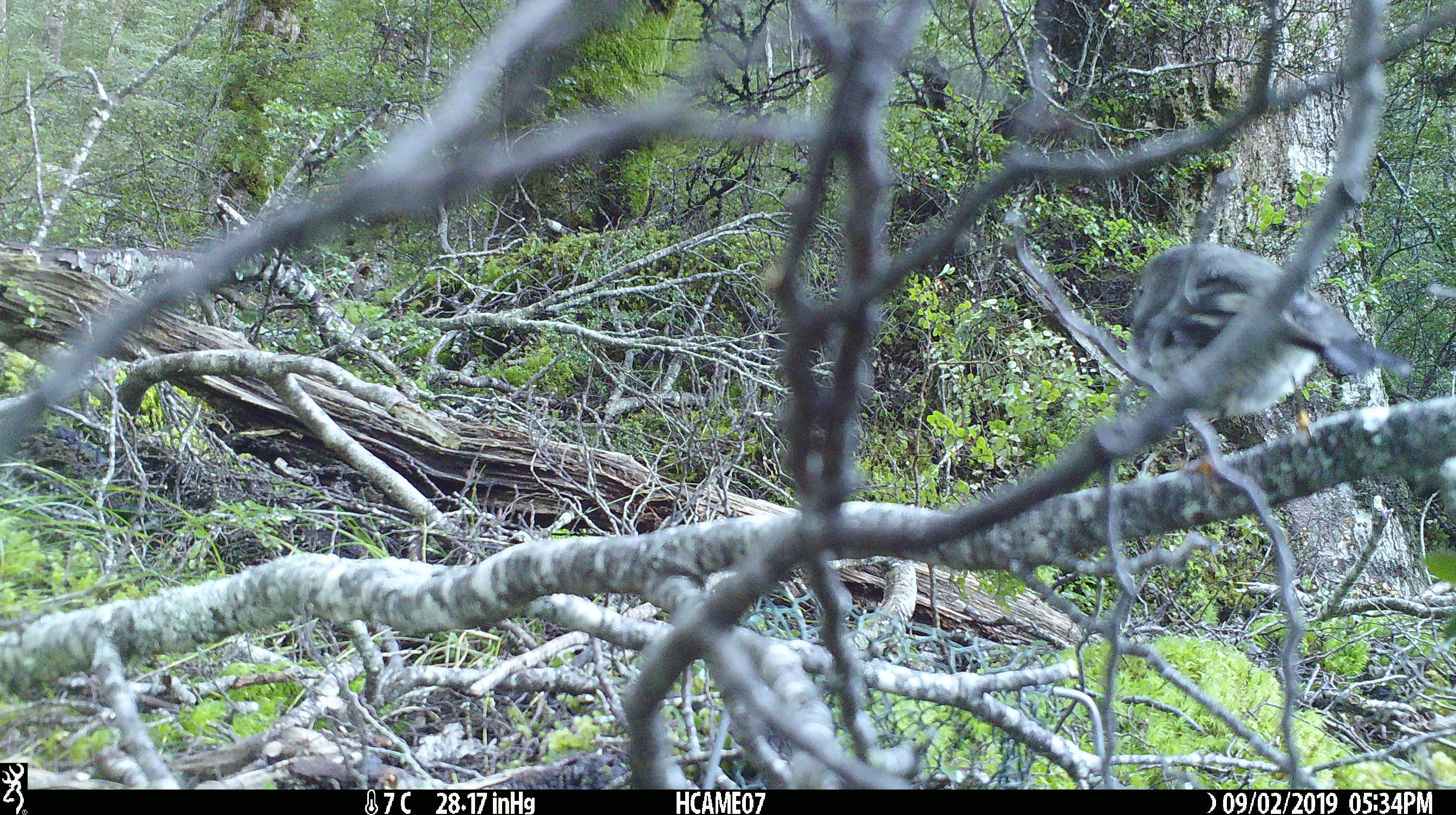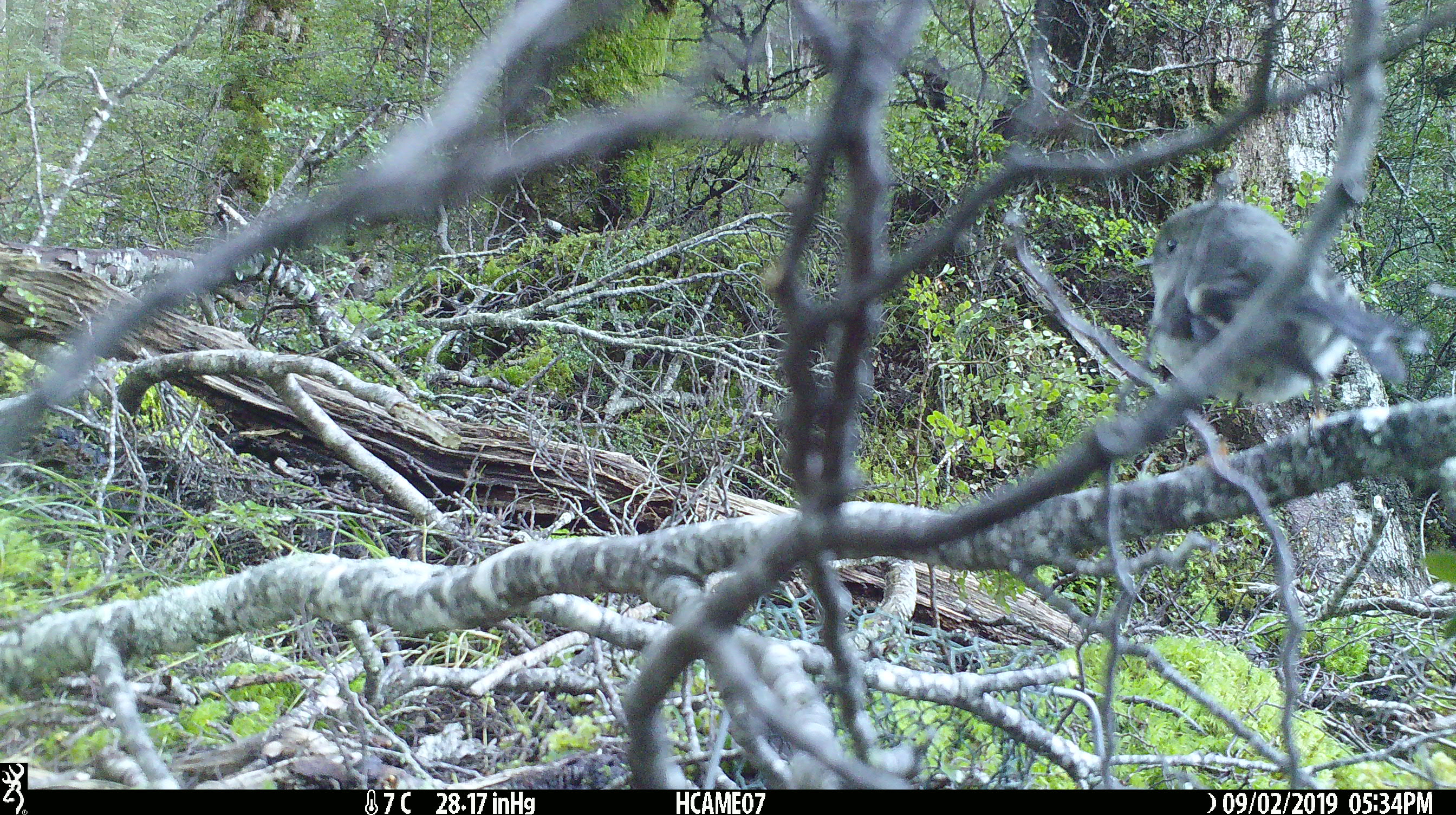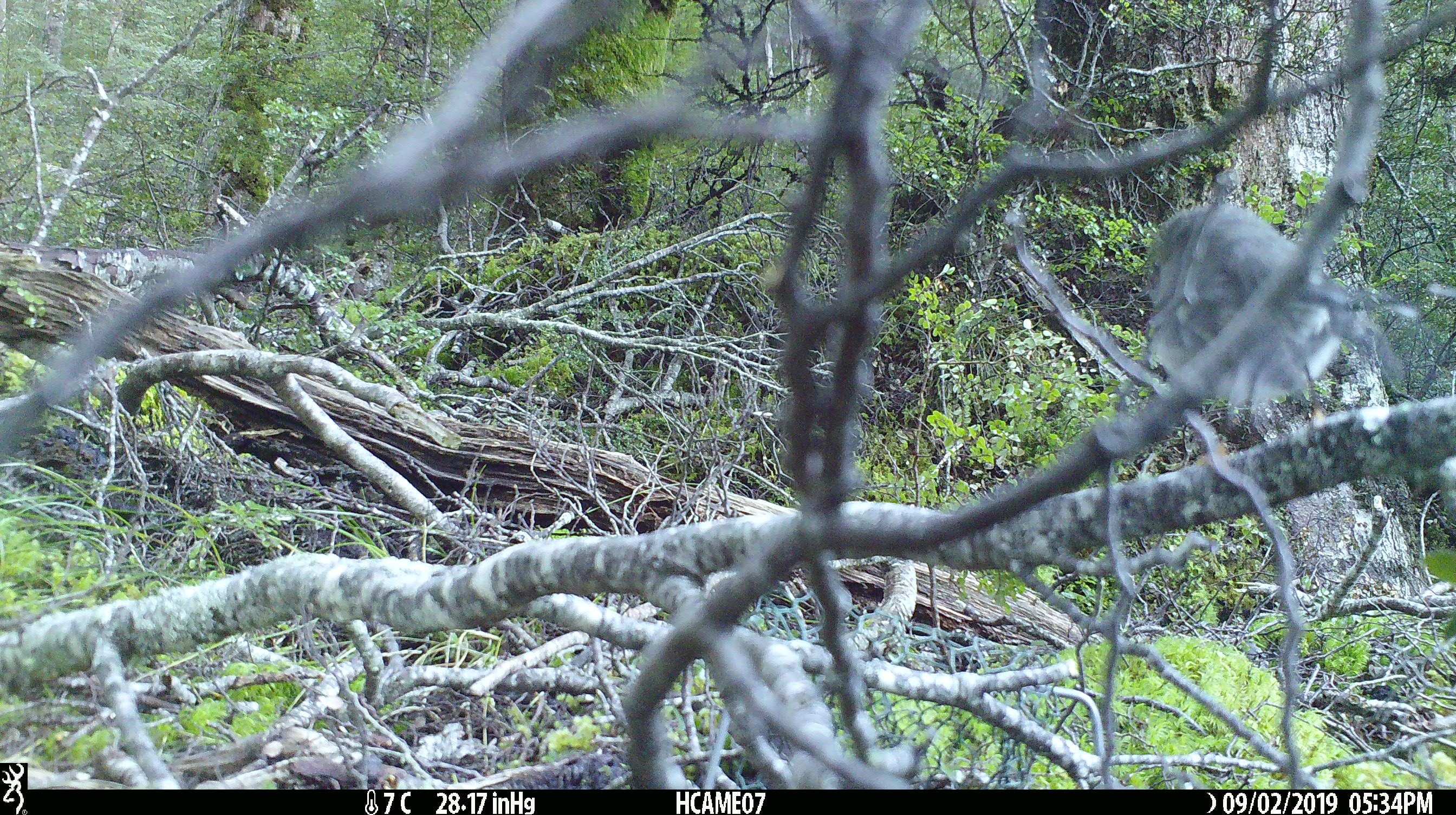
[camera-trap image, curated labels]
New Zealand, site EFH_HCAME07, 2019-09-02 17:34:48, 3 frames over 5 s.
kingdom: Animalia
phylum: Chordata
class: Aves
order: Passeriformes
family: Petroicidae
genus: Petroica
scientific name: Petroica macrocephala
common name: tomtit